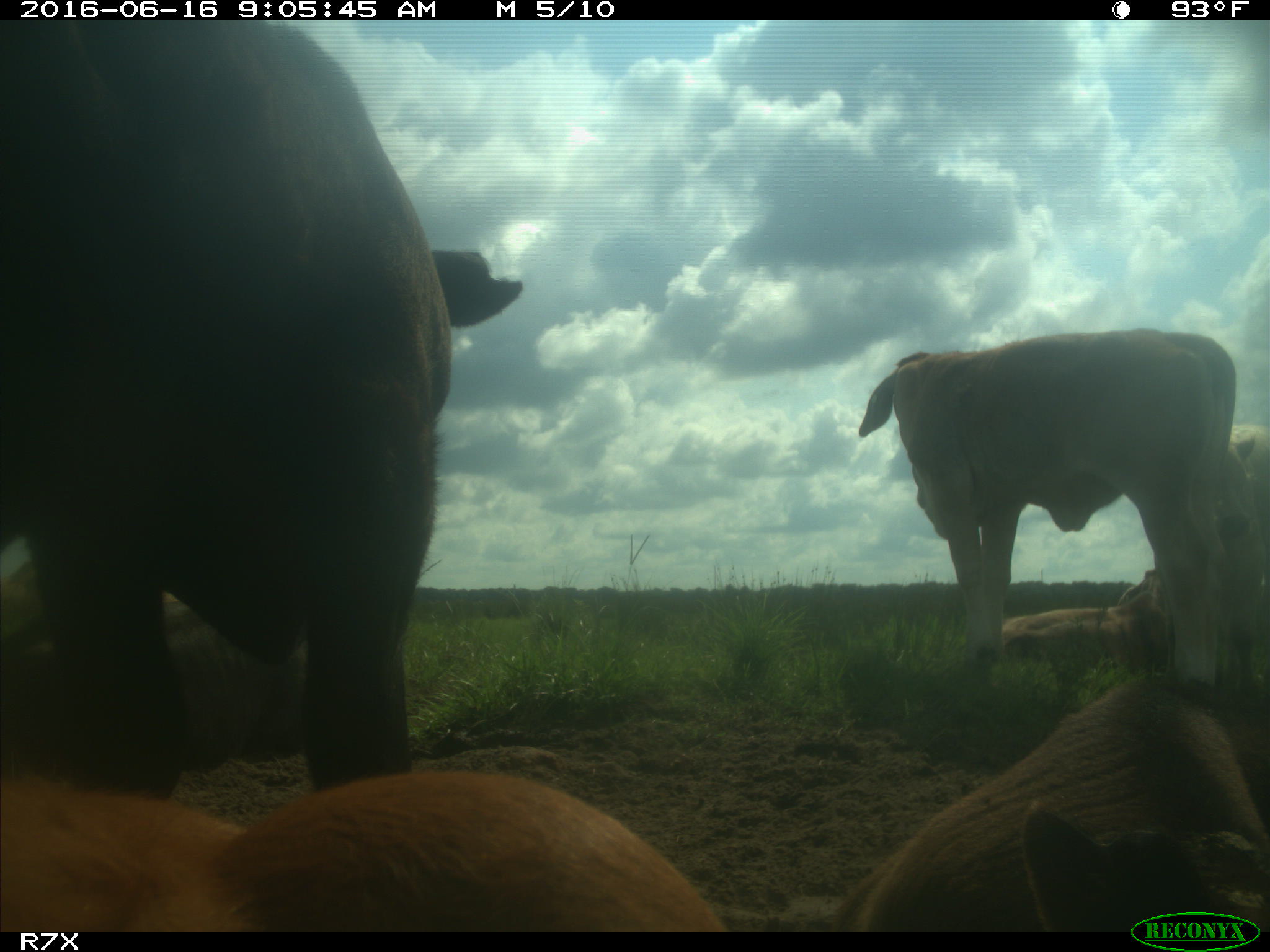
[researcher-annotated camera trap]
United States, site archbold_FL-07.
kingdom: Animalia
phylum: Chordata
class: Mammalia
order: Artiodactyla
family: Bovidae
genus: Bos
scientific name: Bos taurus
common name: domestic cow